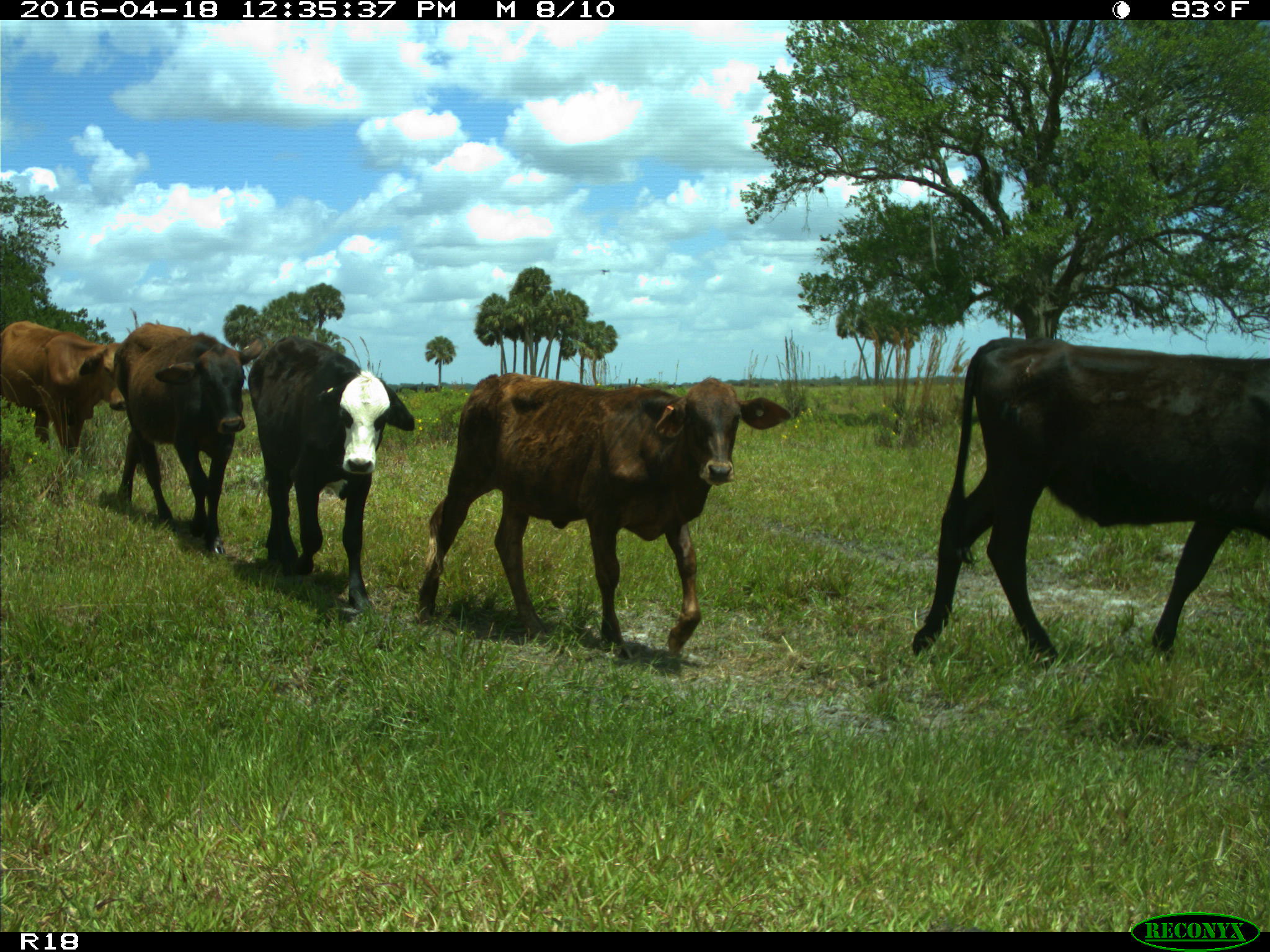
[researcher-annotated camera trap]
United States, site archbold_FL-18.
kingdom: Animalia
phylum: Chordata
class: Mammalia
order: Artiodactyla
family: Bovidae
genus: Bos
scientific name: Bos taurus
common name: domestic cow